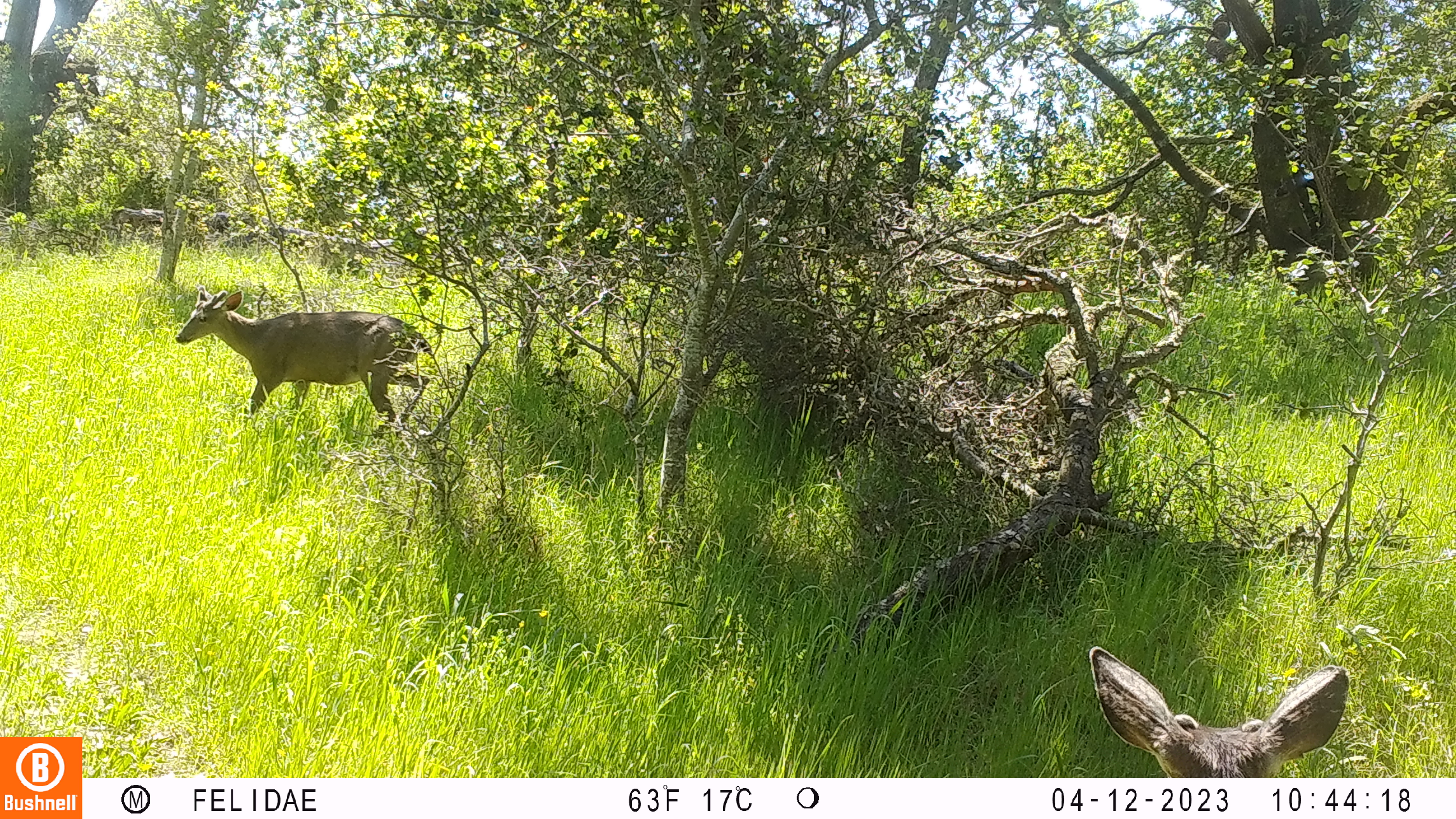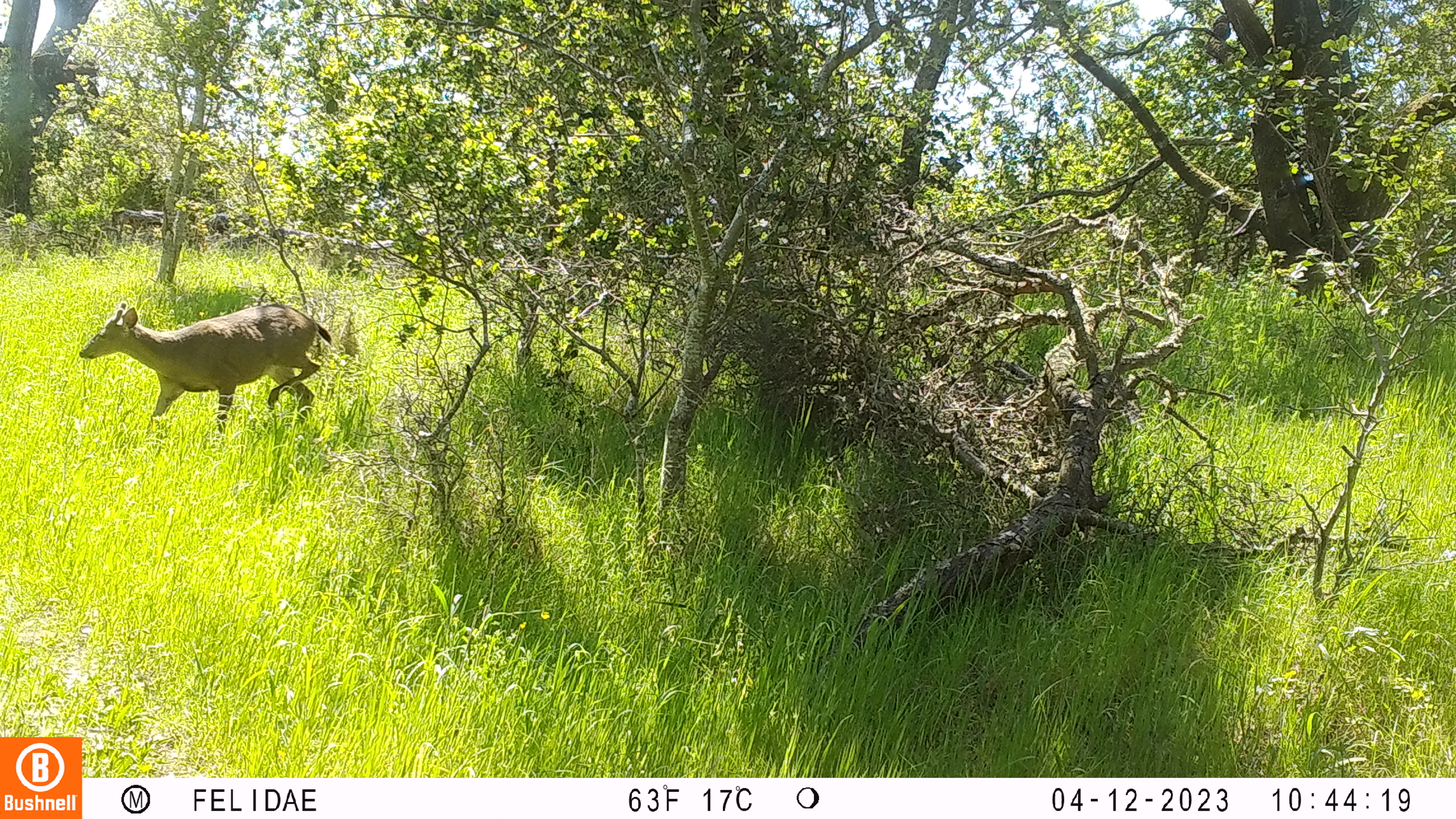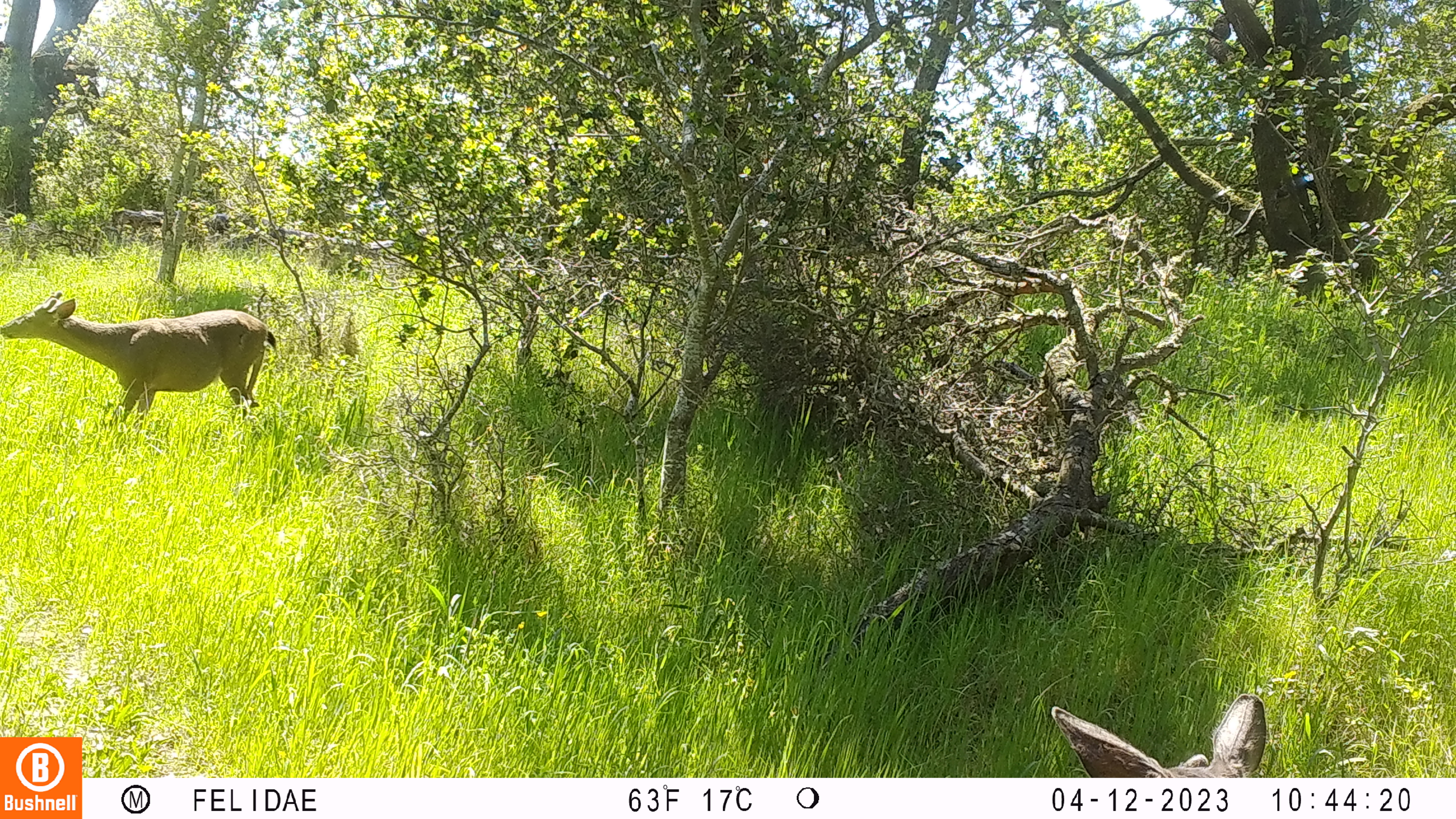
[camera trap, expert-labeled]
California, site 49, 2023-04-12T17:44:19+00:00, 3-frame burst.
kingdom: Animalia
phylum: Chordata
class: Mammalia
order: Artiodactyla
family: Cervidae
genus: Odocoileus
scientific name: Odocoileus hemionus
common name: mule deer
Mule deer (Odocoileus hemionus).